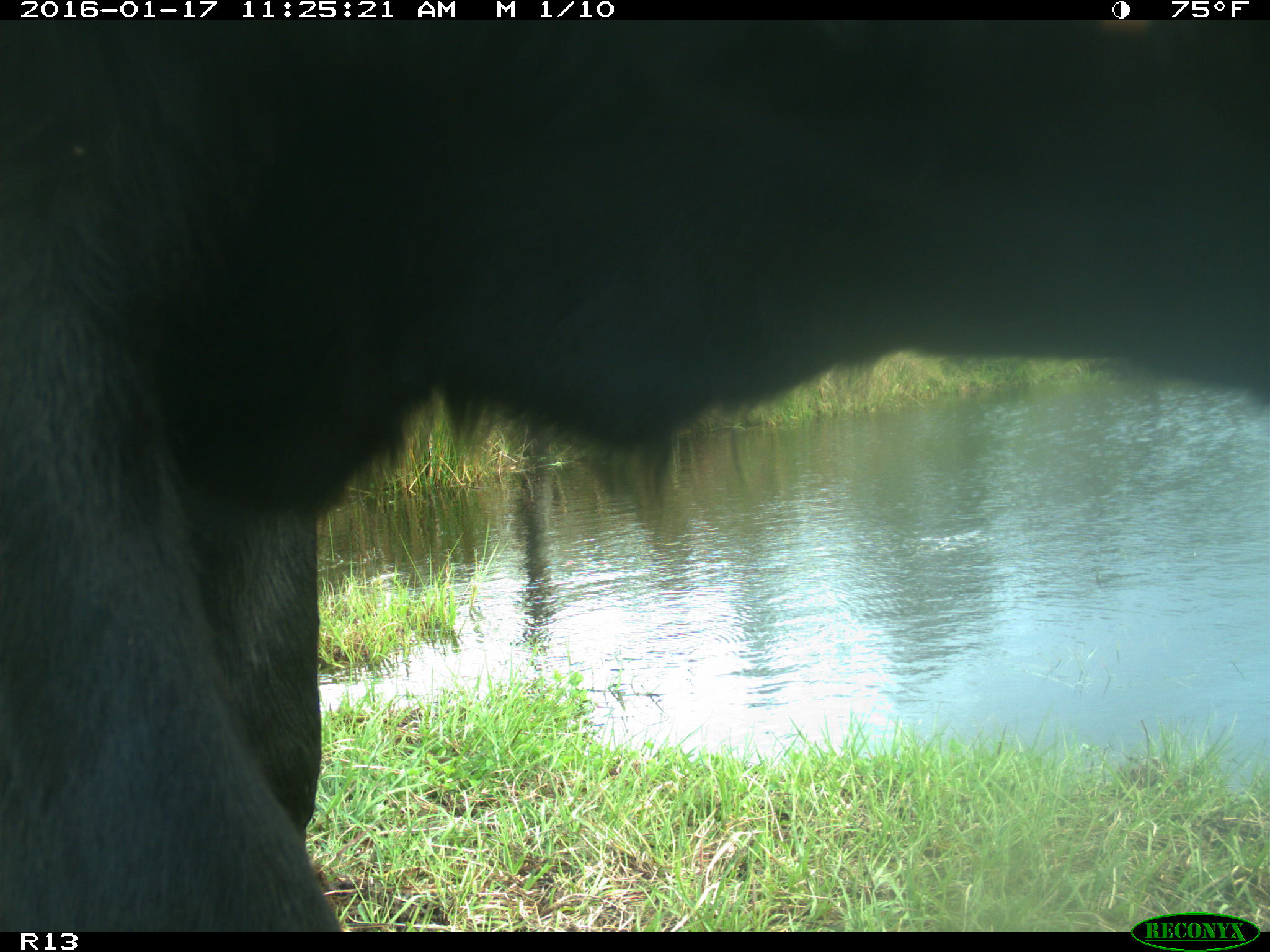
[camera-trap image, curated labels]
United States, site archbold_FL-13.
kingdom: Animalia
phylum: Chordata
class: Mammalia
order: Artiodactyla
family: Bovidae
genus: Bos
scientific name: Bos taurus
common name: domestic cow